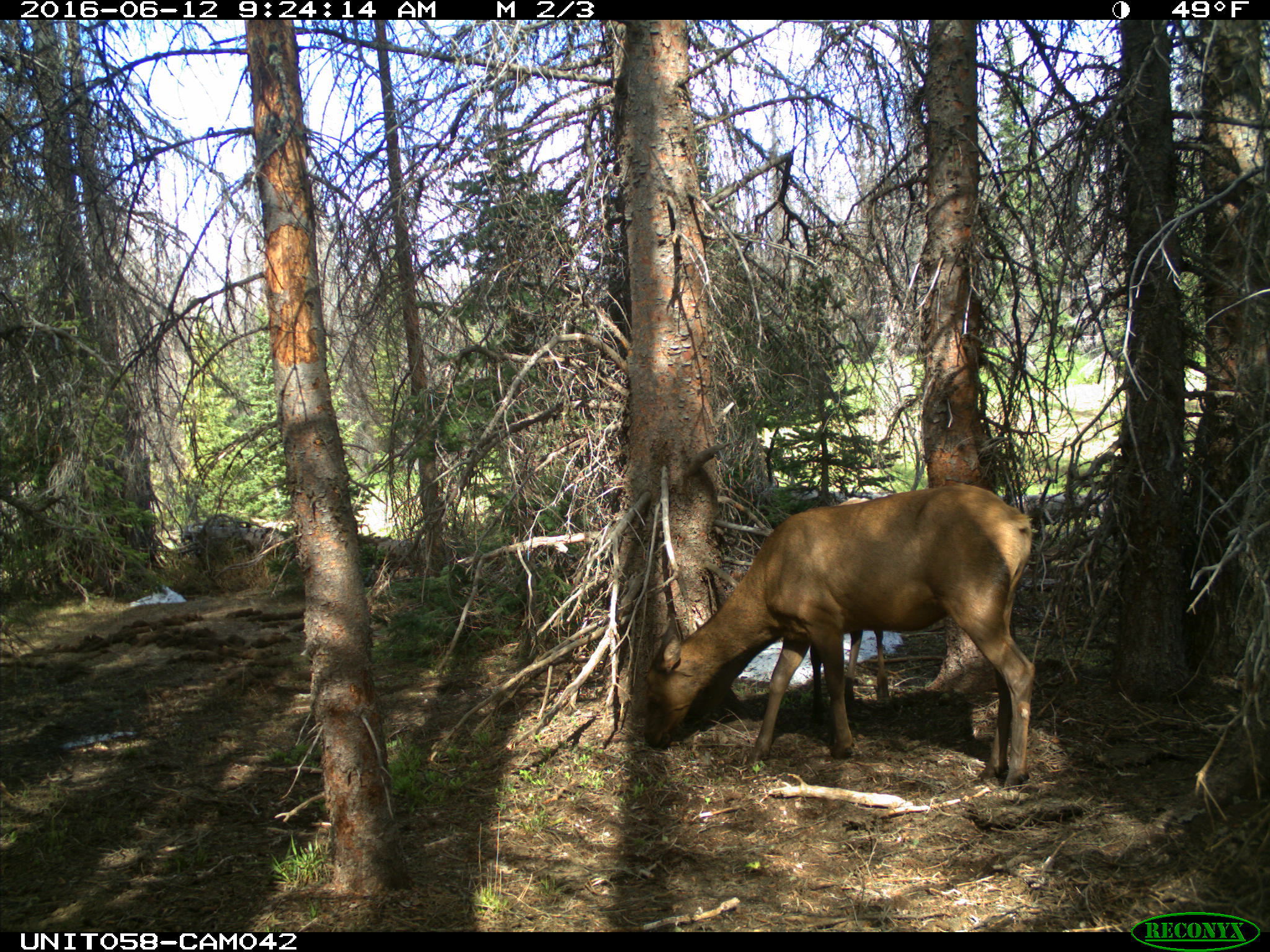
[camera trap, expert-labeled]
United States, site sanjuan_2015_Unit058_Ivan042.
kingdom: Animalia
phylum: Chordata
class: Mammalia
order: Artiodactyla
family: Cervidae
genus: Cervus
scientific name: Cervus elaphus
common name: red deer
Cervus elaphus (red deer).